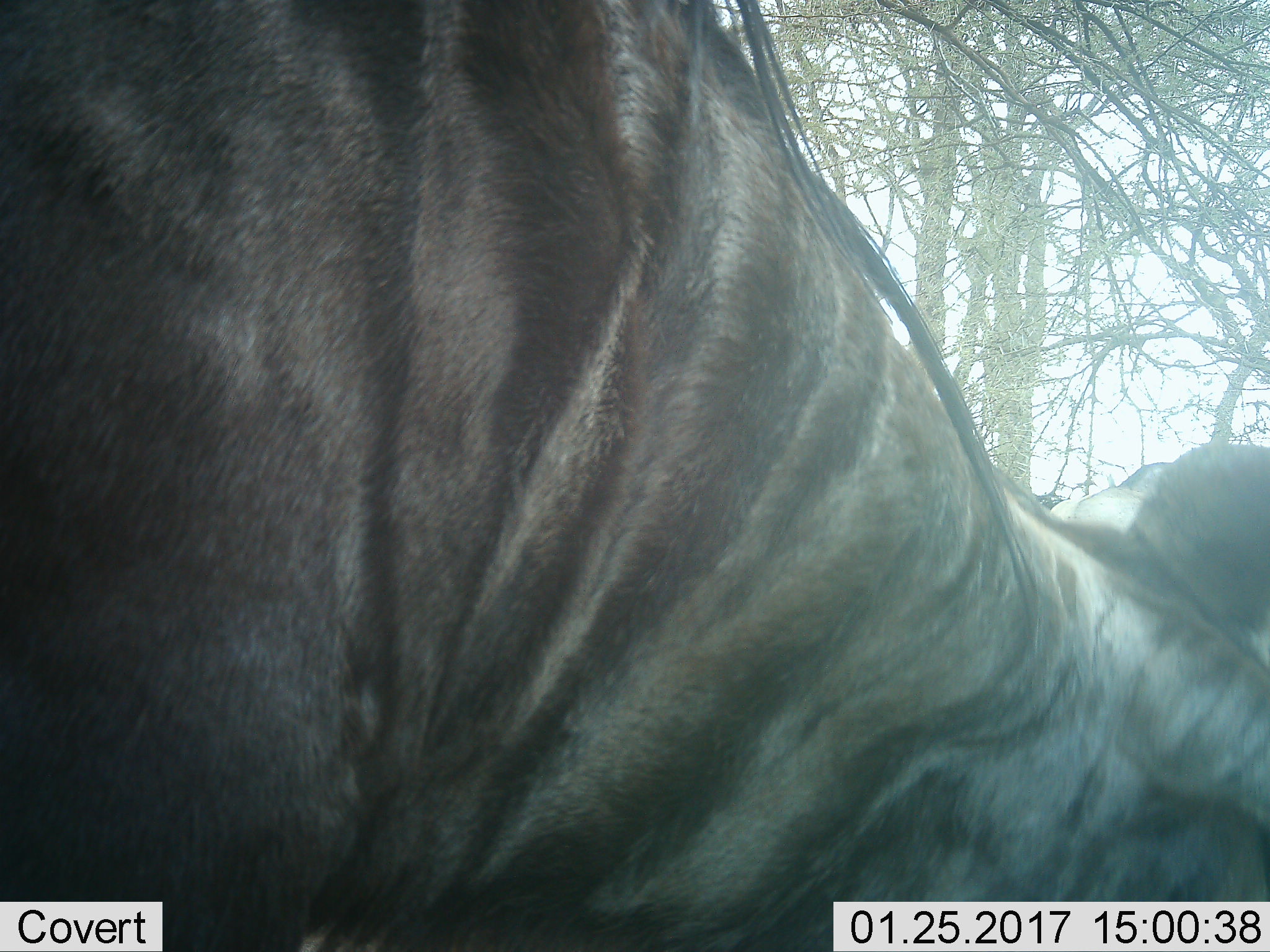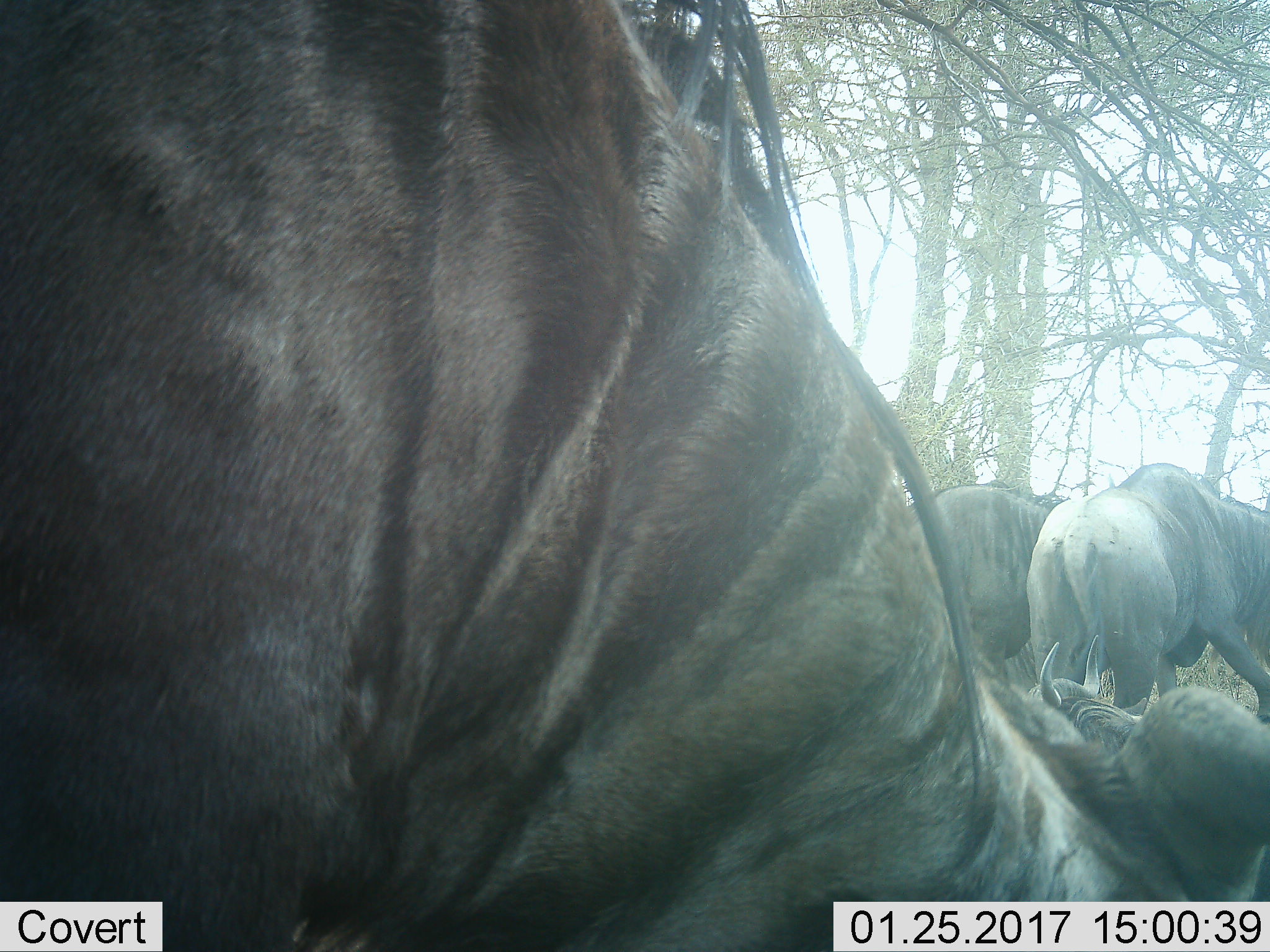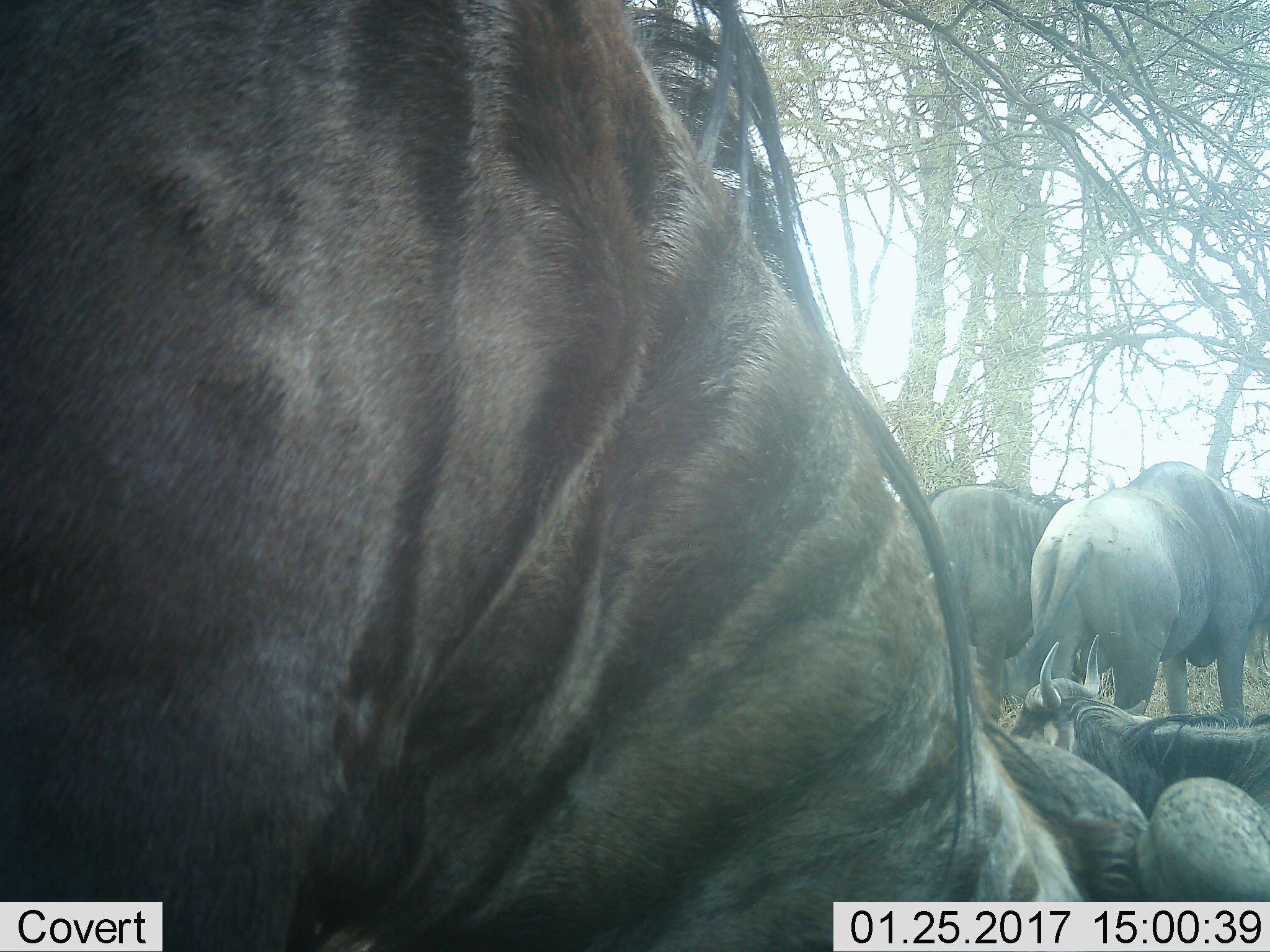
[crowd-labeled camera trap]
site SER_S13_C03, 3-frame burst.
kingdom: Animalia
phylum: Chordata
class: Mammalia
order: Artiodactyla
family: Bovidae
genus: Connochaetes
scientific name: Connochaetes taurinus taurinus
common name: blue wildebeest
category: wildebeestblue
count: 4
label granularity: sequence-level